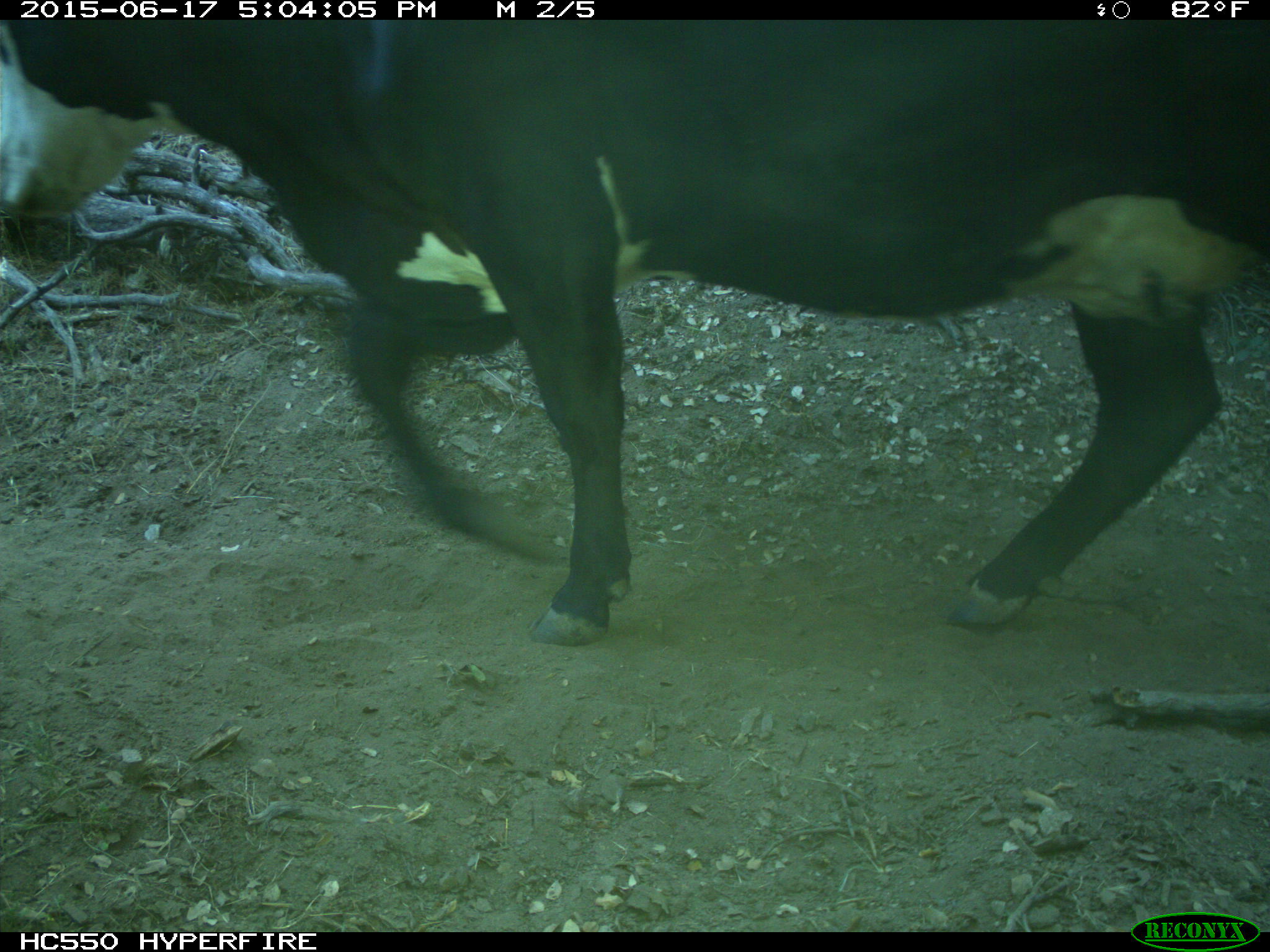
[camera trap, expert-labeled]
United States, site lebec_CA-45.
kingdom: Animalia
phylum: Chordata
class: Mammalia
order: Artiodactyla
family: Bovidae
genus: Bos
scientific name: Bos taurus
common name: domestic cow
Bos taurus (domestic cow).